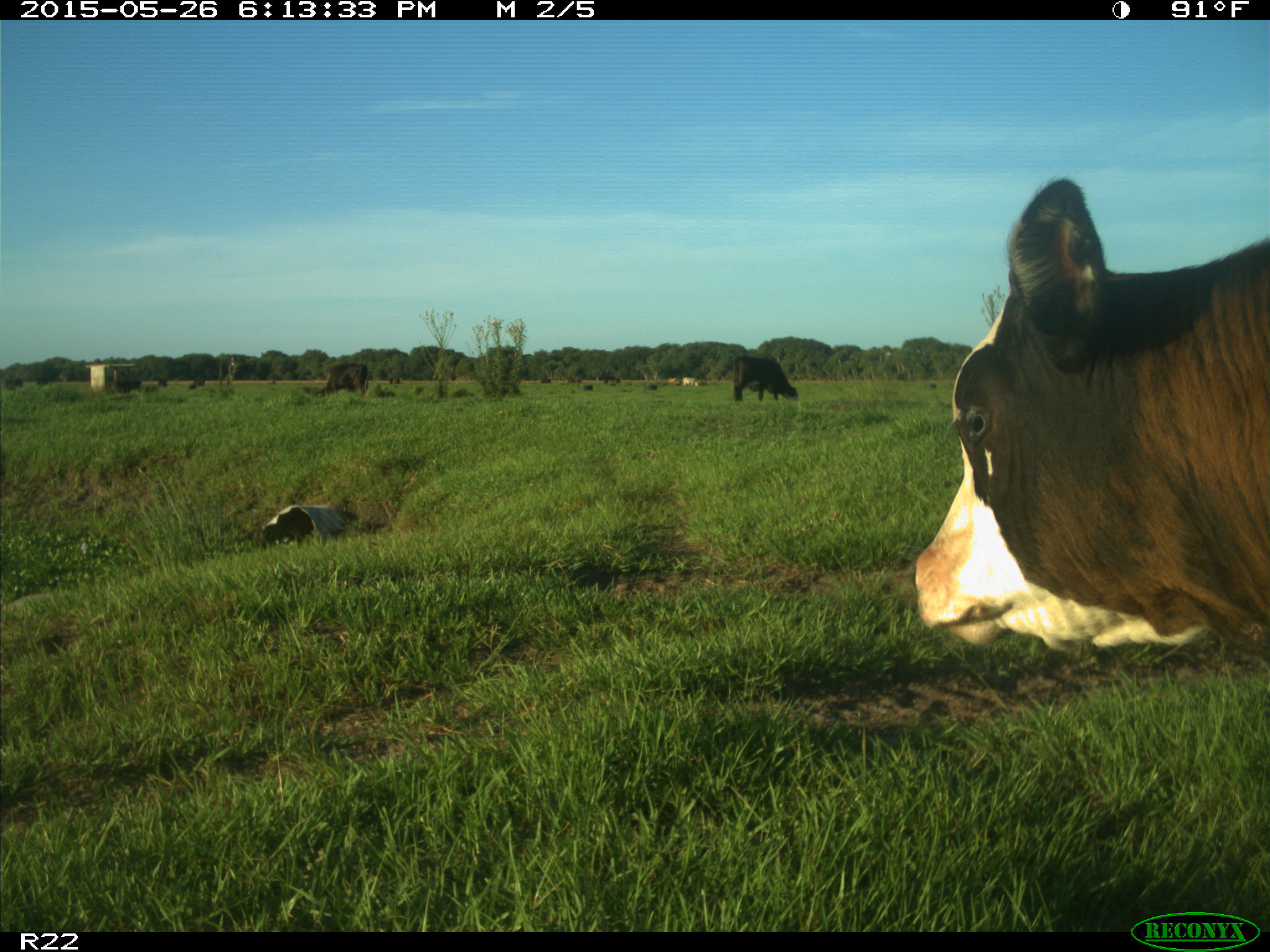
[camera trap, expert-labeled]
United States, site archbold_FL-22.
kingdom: Animalia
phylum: Chordata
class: Mammalia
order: Artiodactyla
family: Bovidae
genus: Bos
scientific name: Bos taurus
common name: domestic cow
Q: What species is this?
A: Bos taurus (domestic cow).